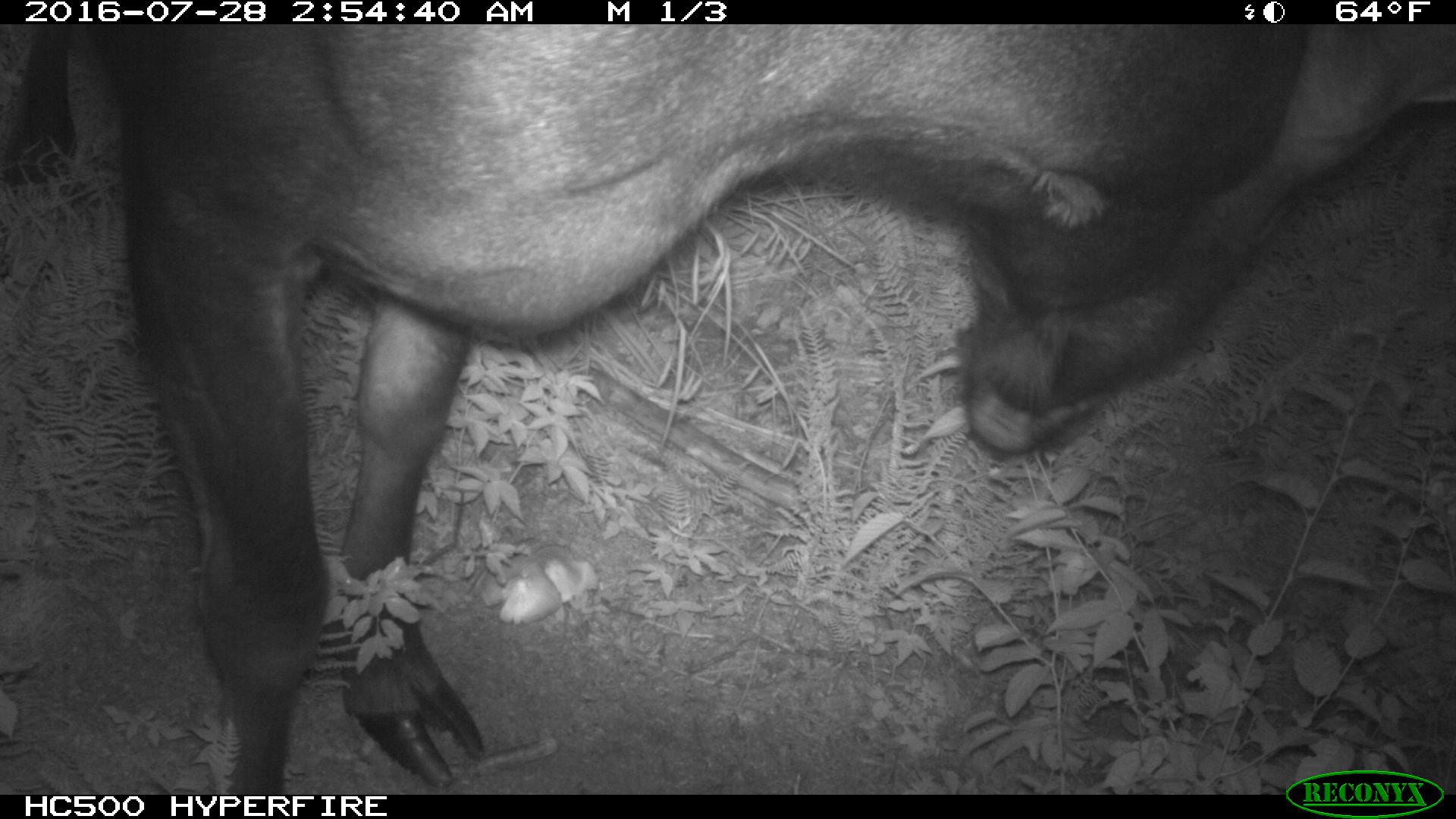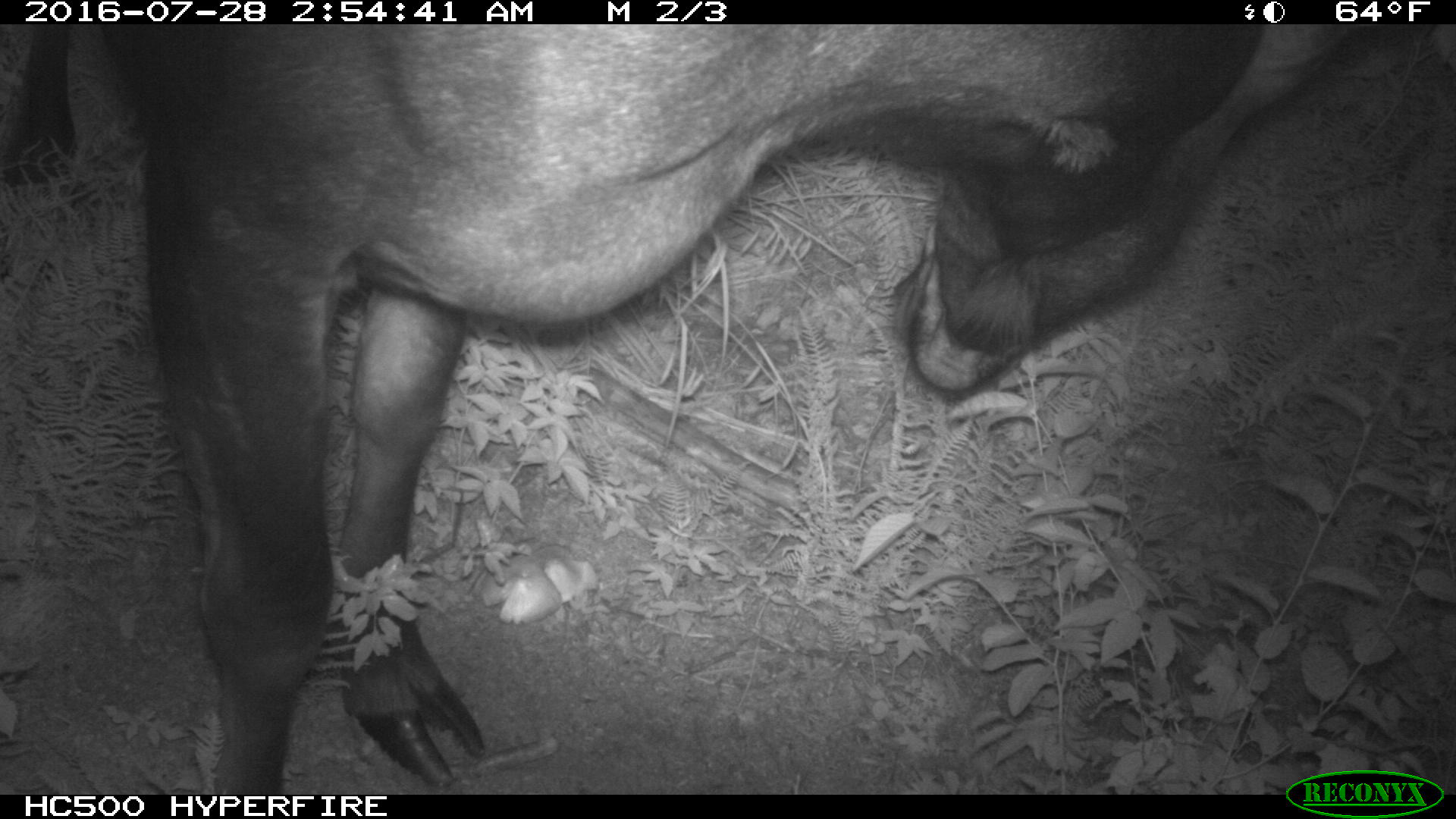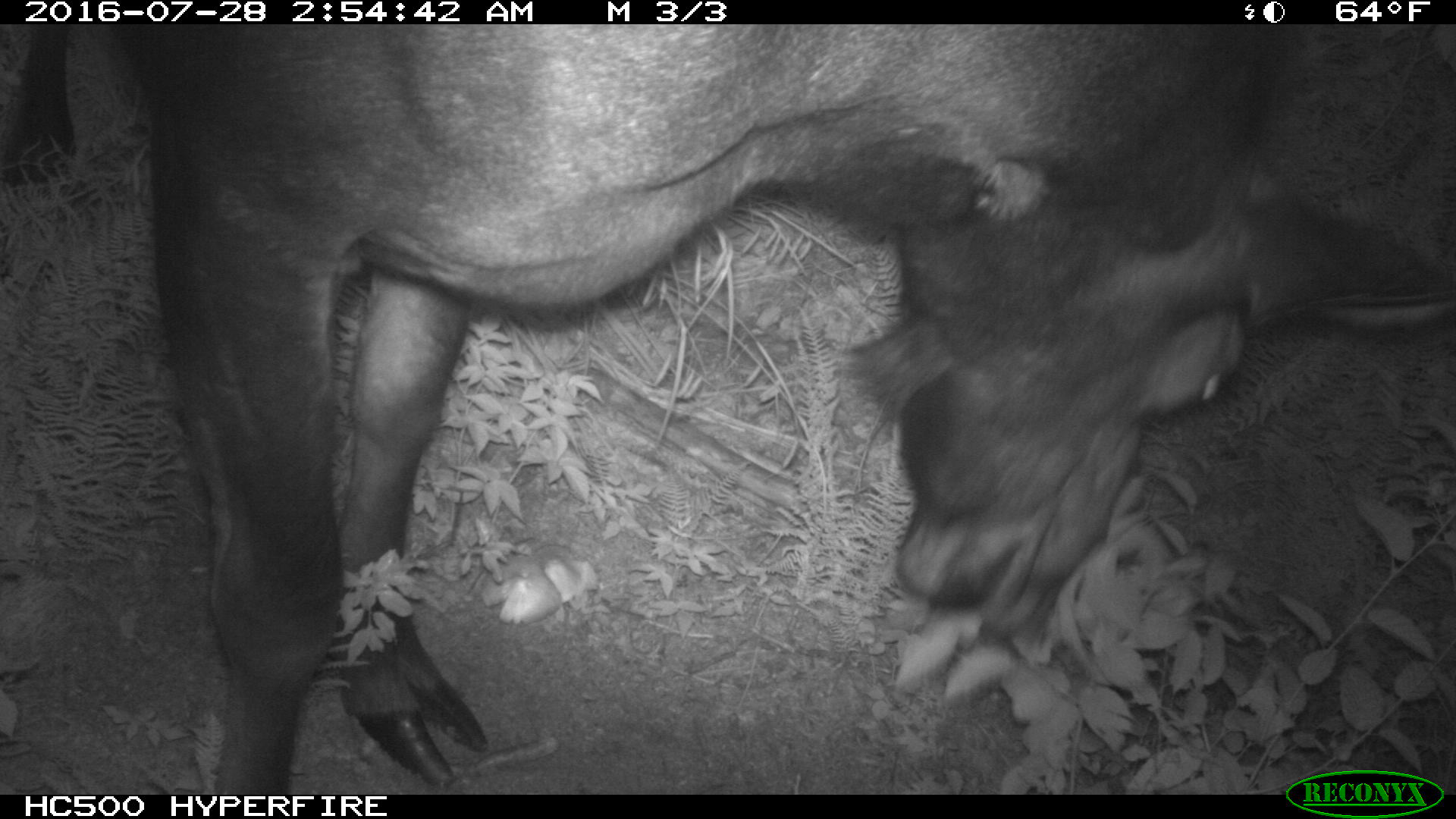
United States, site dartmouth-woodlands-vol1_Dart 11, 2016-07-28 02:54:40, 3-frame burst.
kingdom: Animalia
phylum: Chordata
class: Mammalia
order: Artiodactyla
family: Cervidae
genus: Alces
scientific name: Alces alces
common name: moose